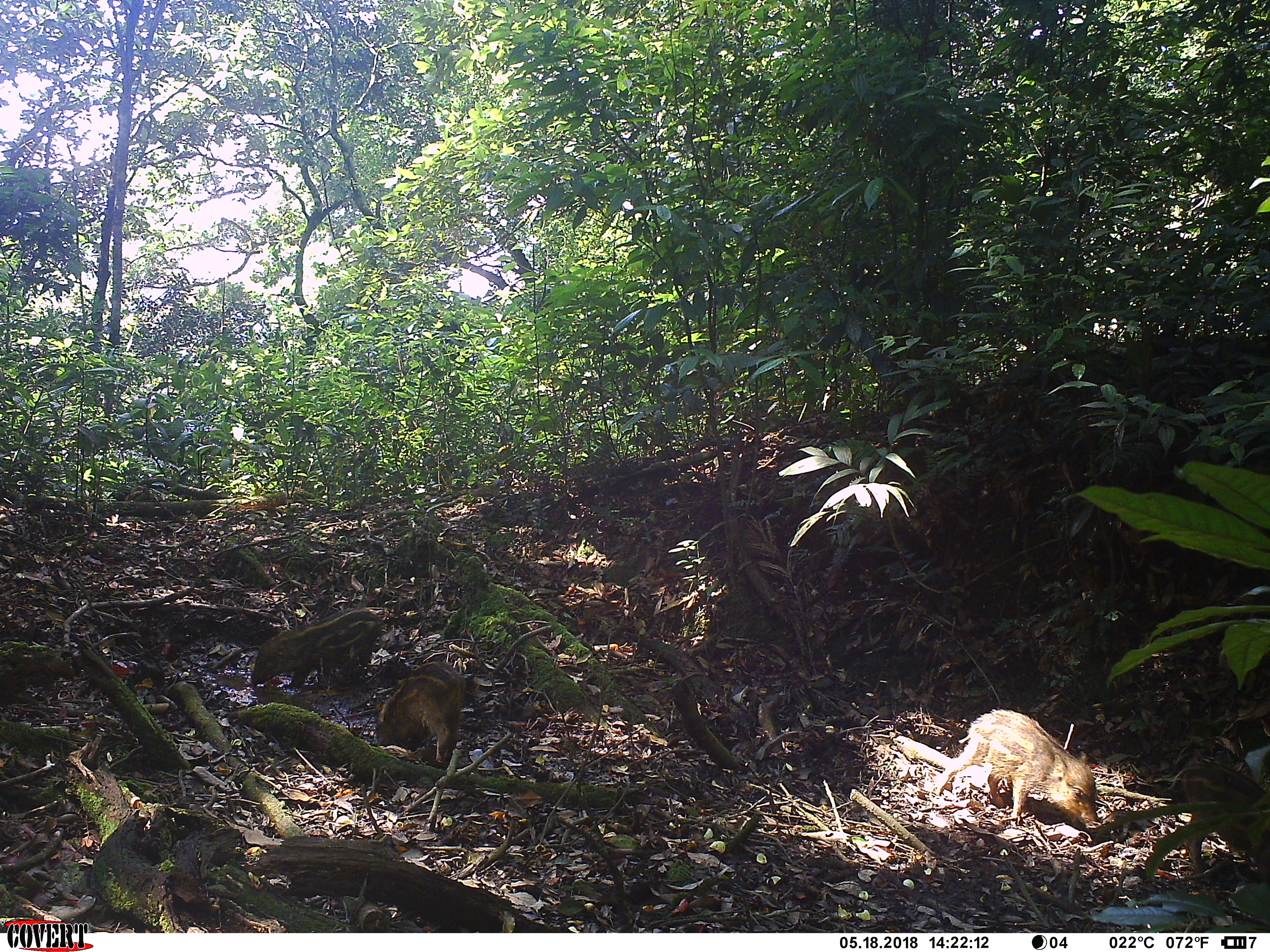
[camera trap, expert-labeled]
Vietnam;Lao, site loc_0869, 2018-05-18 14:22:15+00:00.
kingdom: Animalia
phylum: Chordata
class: Mammalia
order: Artiodactyla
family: Suidae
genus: Sus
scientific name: Sus scrofa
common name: eurasian wild pig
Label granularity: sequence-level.